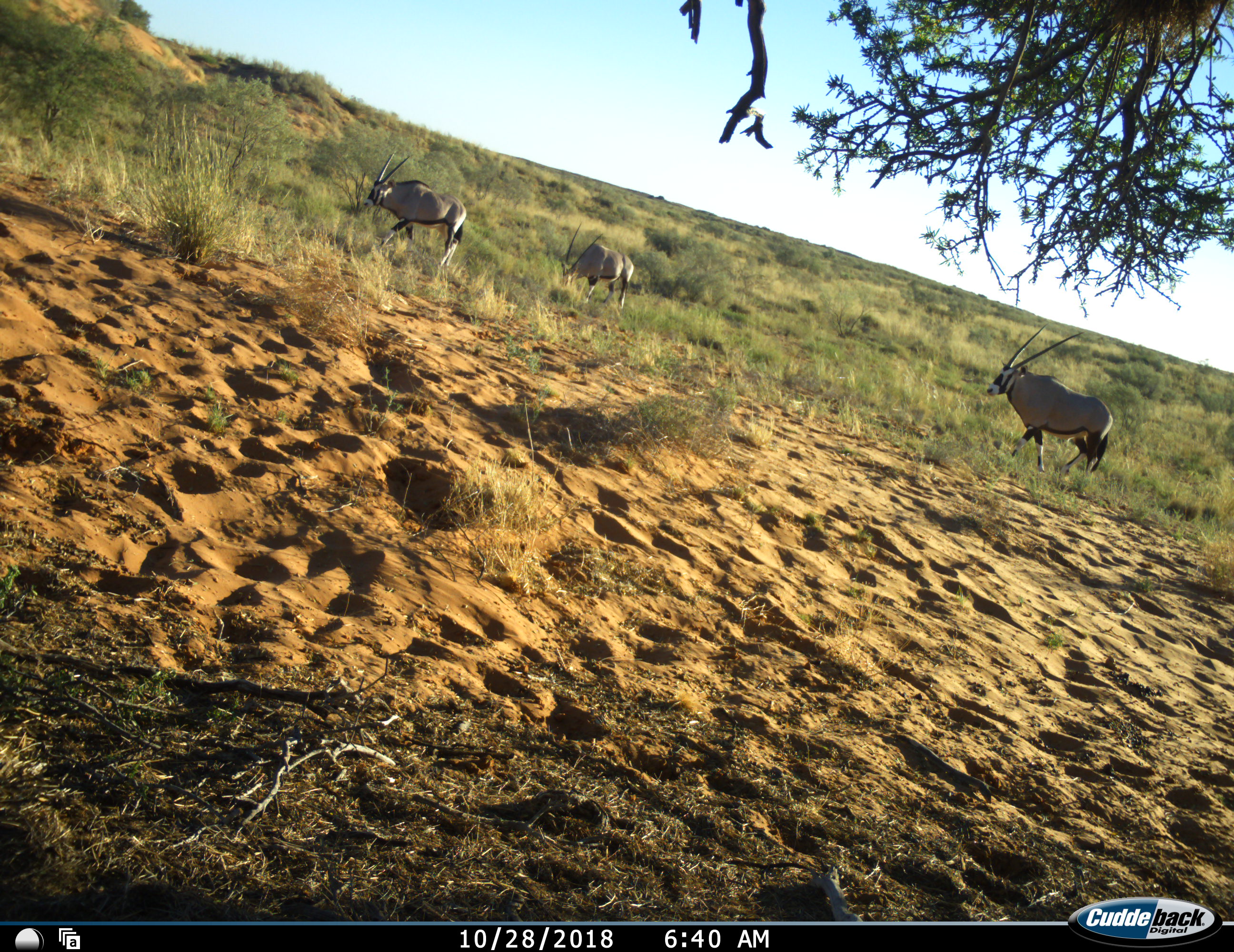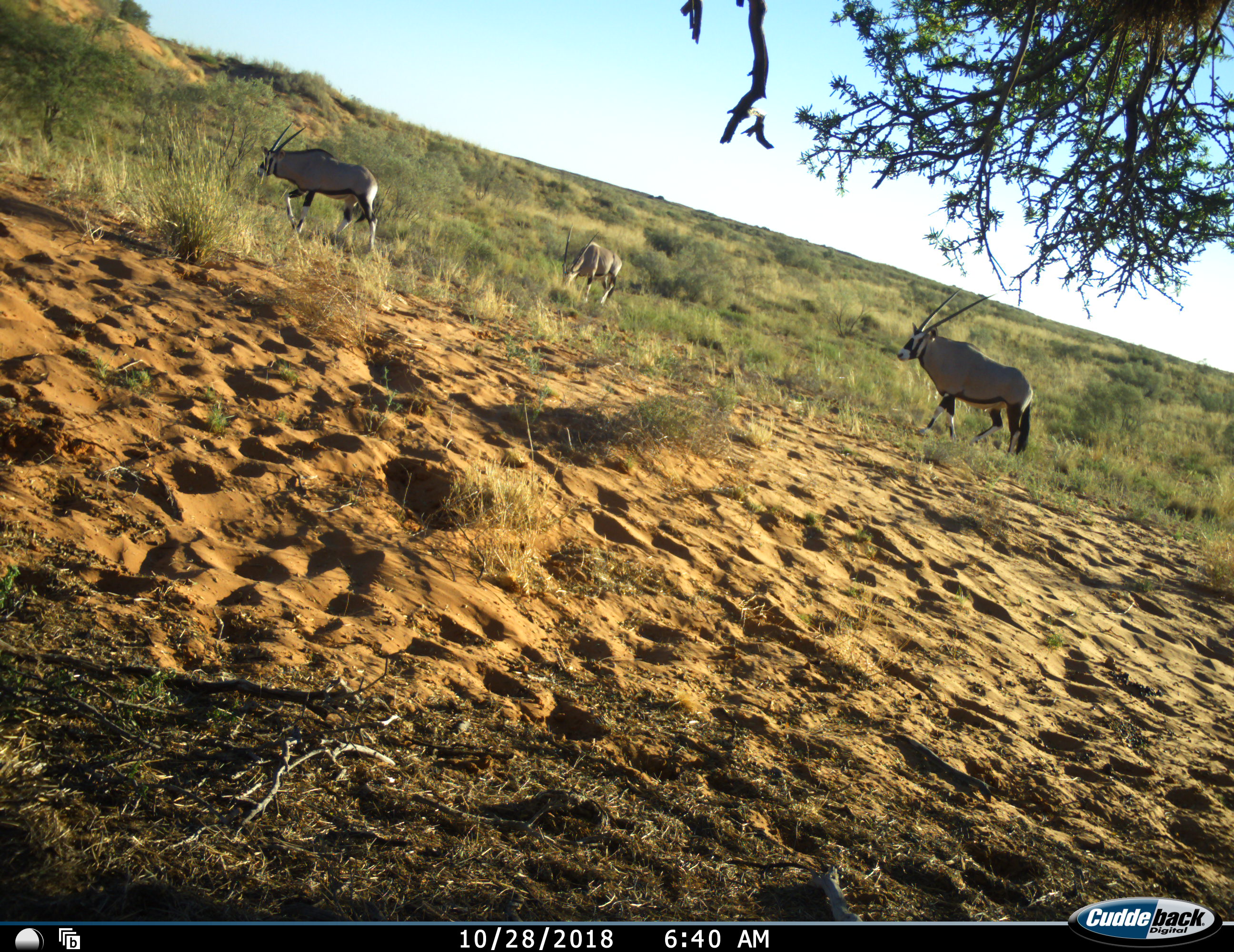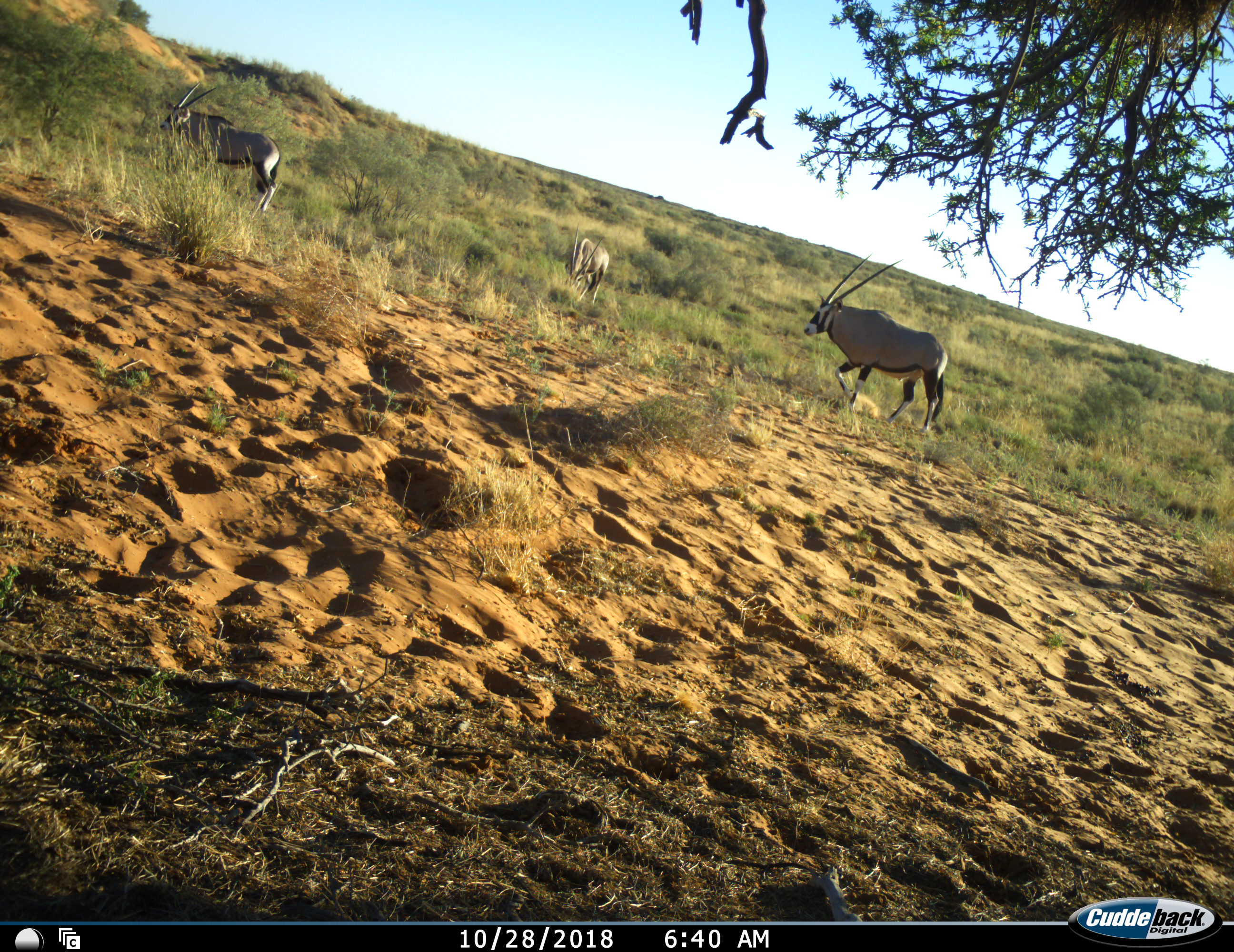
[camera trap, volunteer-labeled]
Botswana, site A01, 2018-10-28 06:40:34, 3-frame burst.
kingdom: Animalia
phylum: Chordata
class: Mammalia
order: Artiodactyla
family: Bovidae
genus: Oryx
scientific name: Oryx gazella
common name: gemsbok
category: gemsbokoryx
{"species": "gemsbokoryx (gemsbok) (Oryx gazella)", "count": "3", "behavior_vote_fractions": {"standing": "20%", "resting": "0%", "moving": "100%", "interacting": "0%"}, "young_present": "0%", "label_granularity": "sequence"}